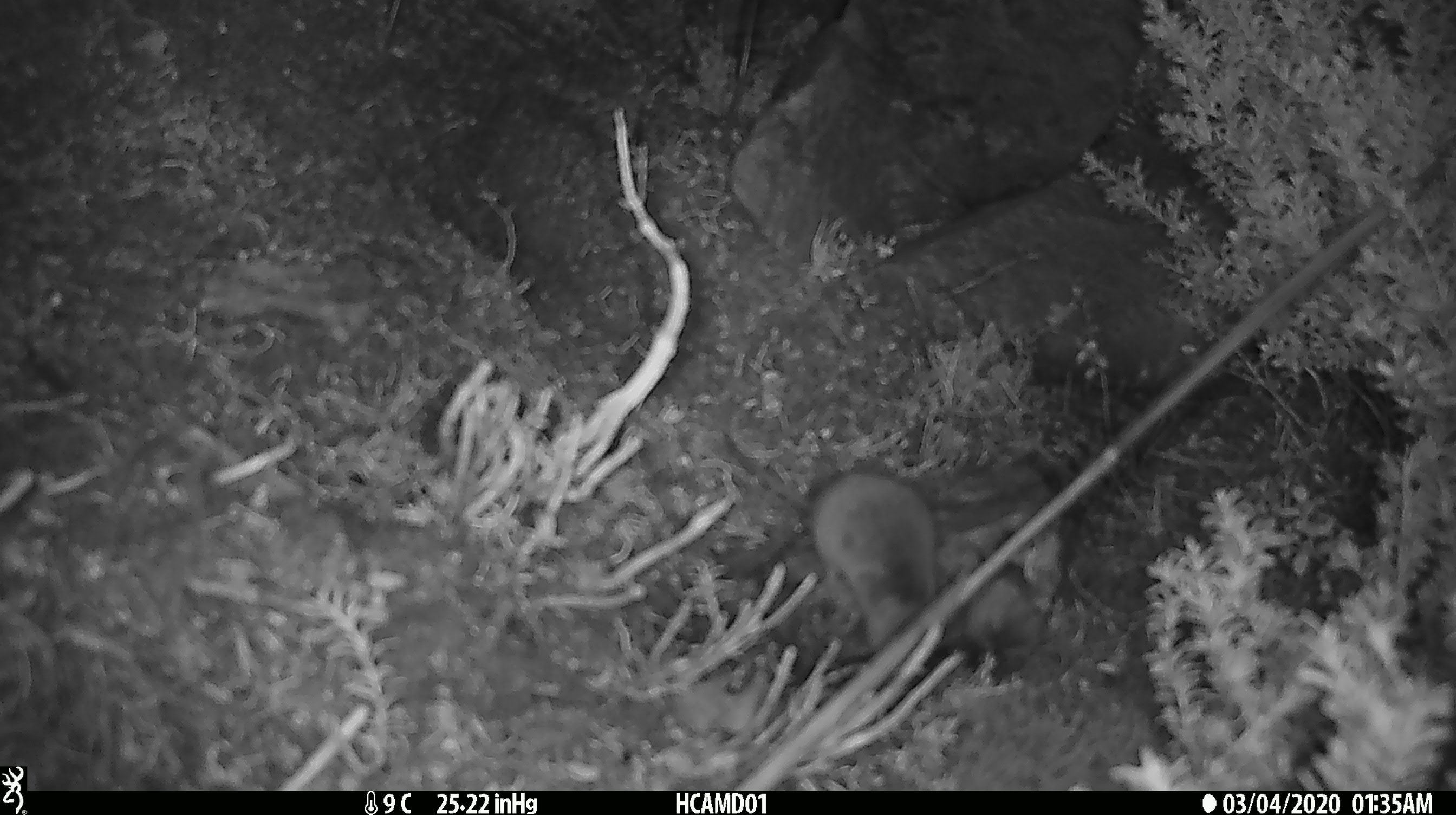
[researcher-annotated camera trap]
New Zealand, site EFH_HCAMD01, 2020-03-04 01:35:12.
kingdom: Animalia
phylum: Chordata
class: Mammalia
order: Rodentia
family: Muridae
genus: Mus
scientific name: Mus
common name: mouse